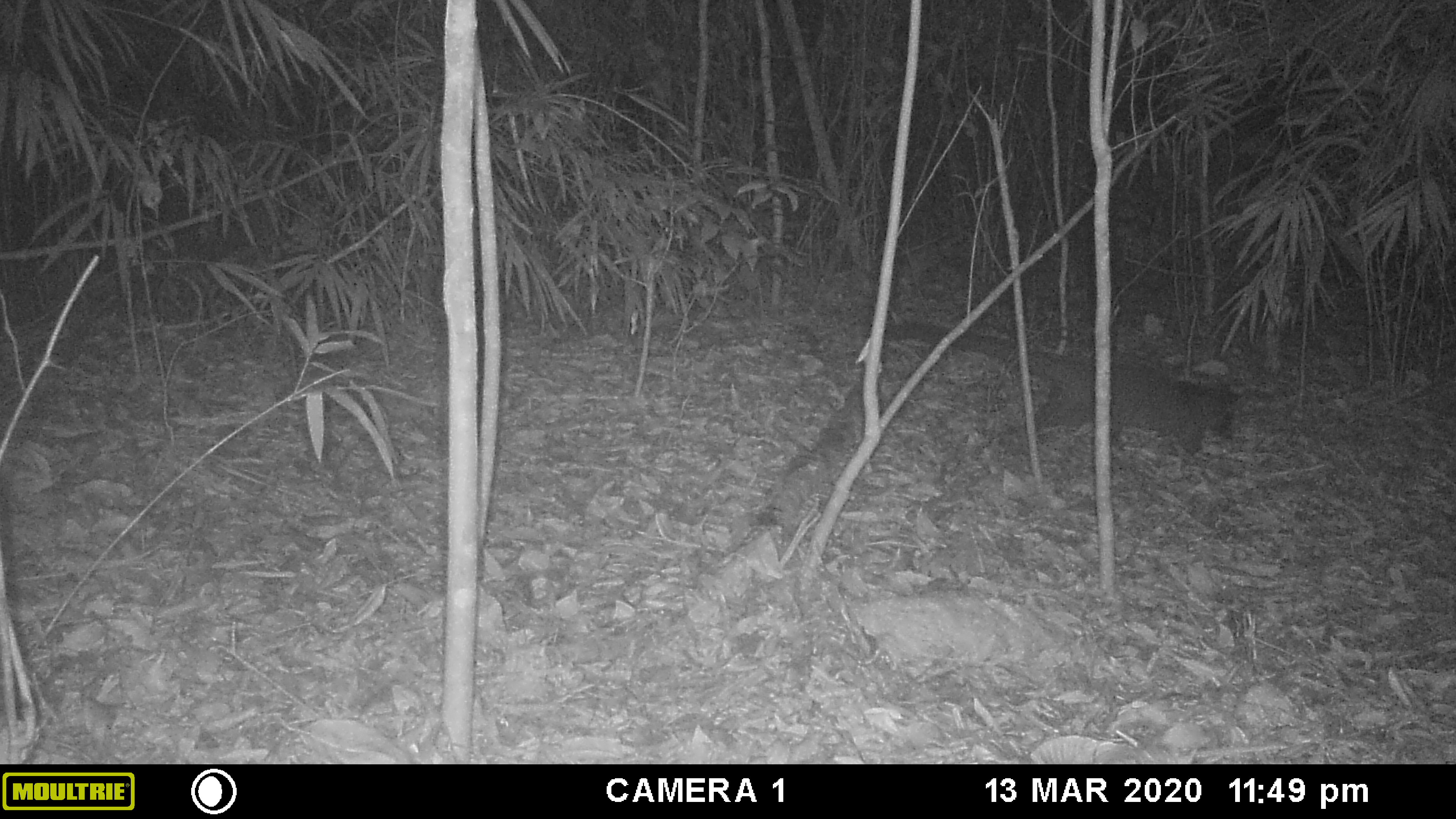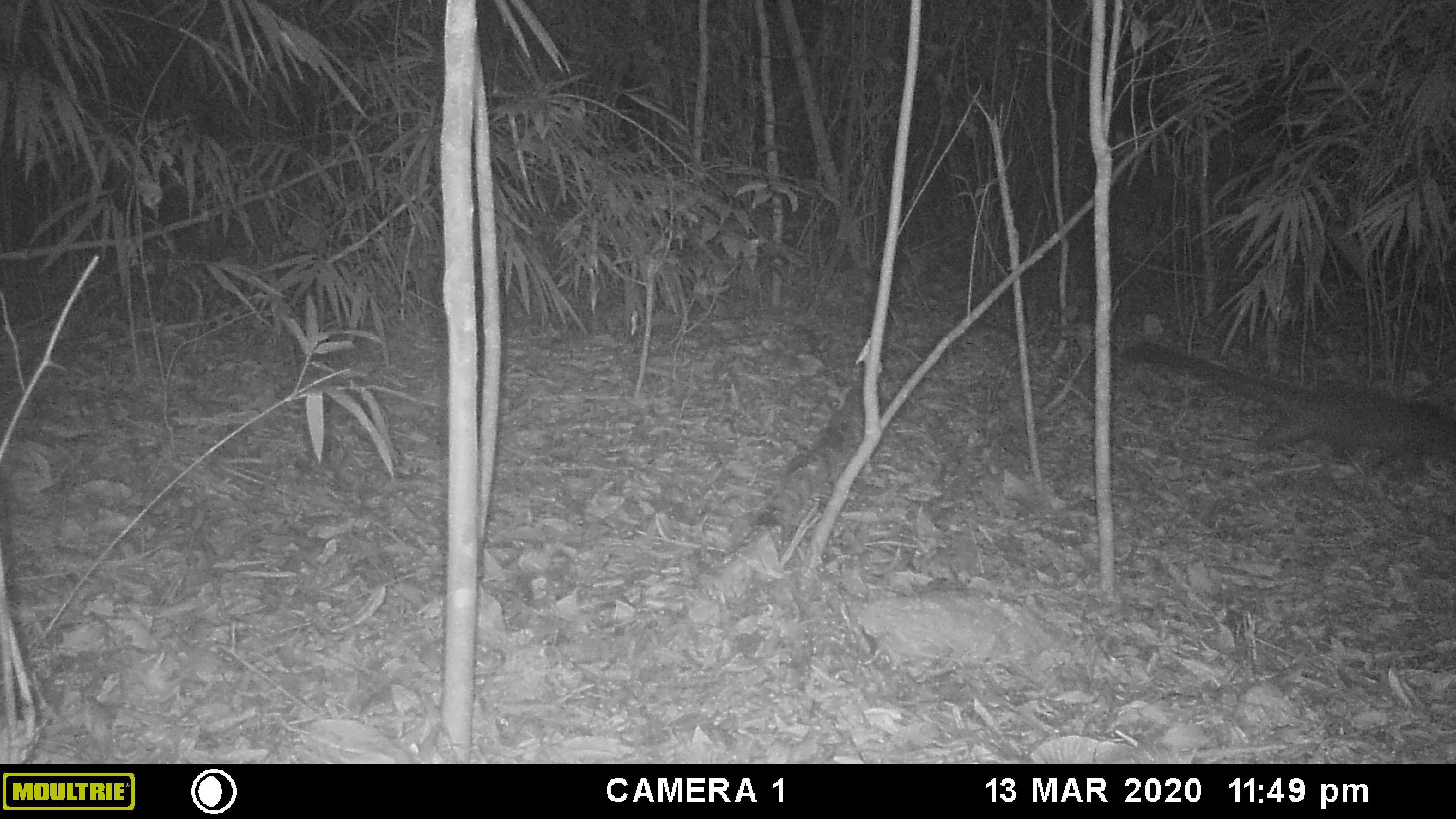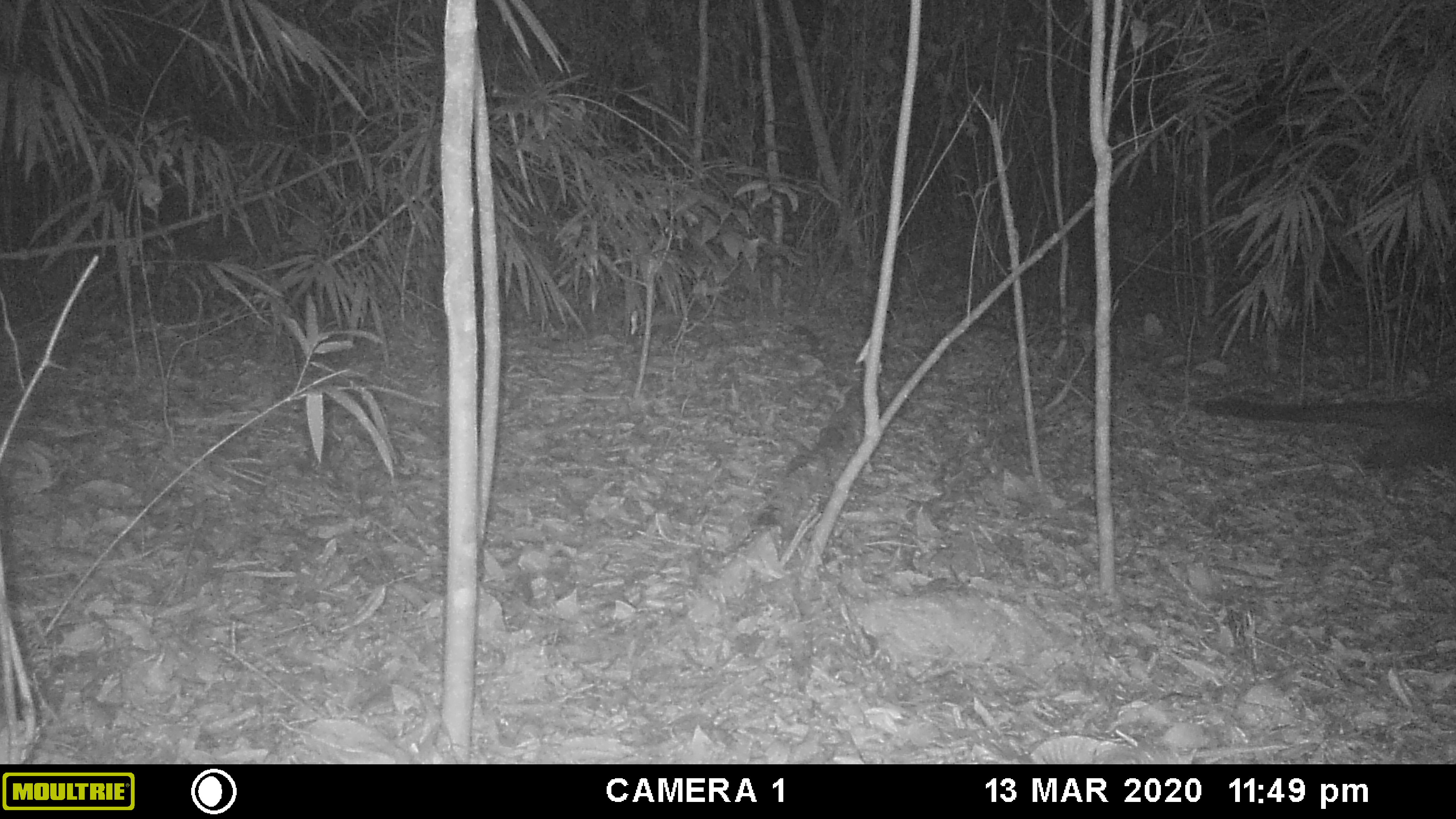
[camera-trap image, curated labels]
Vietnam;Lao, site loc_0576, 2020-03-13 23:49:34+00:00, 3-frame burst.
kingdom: Animalia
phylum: Chordata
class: Mammalia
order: Carnivora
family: Viverridae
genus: Paguma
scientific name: Paguma larvata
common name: masked palm civet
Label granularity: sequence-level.